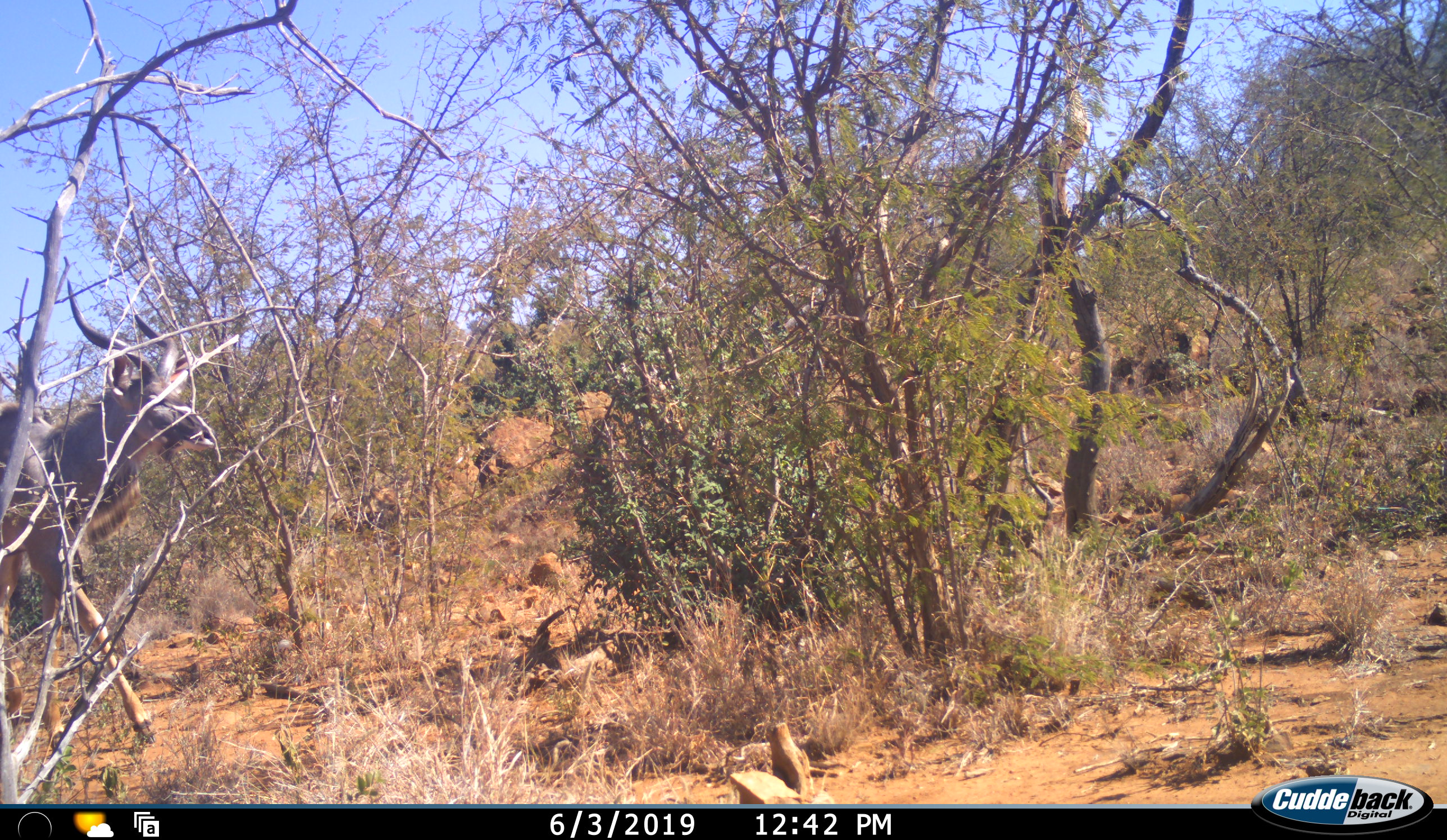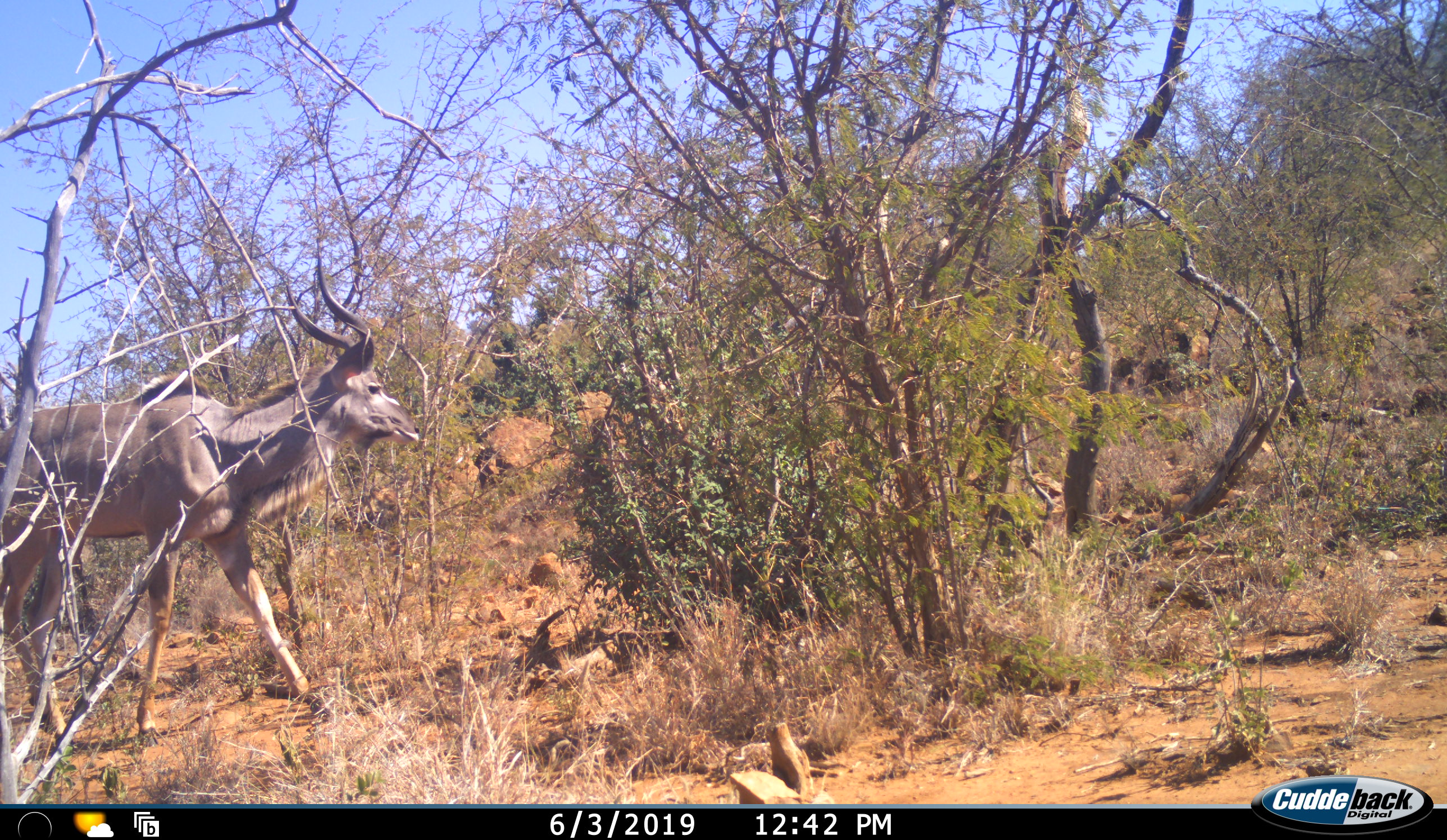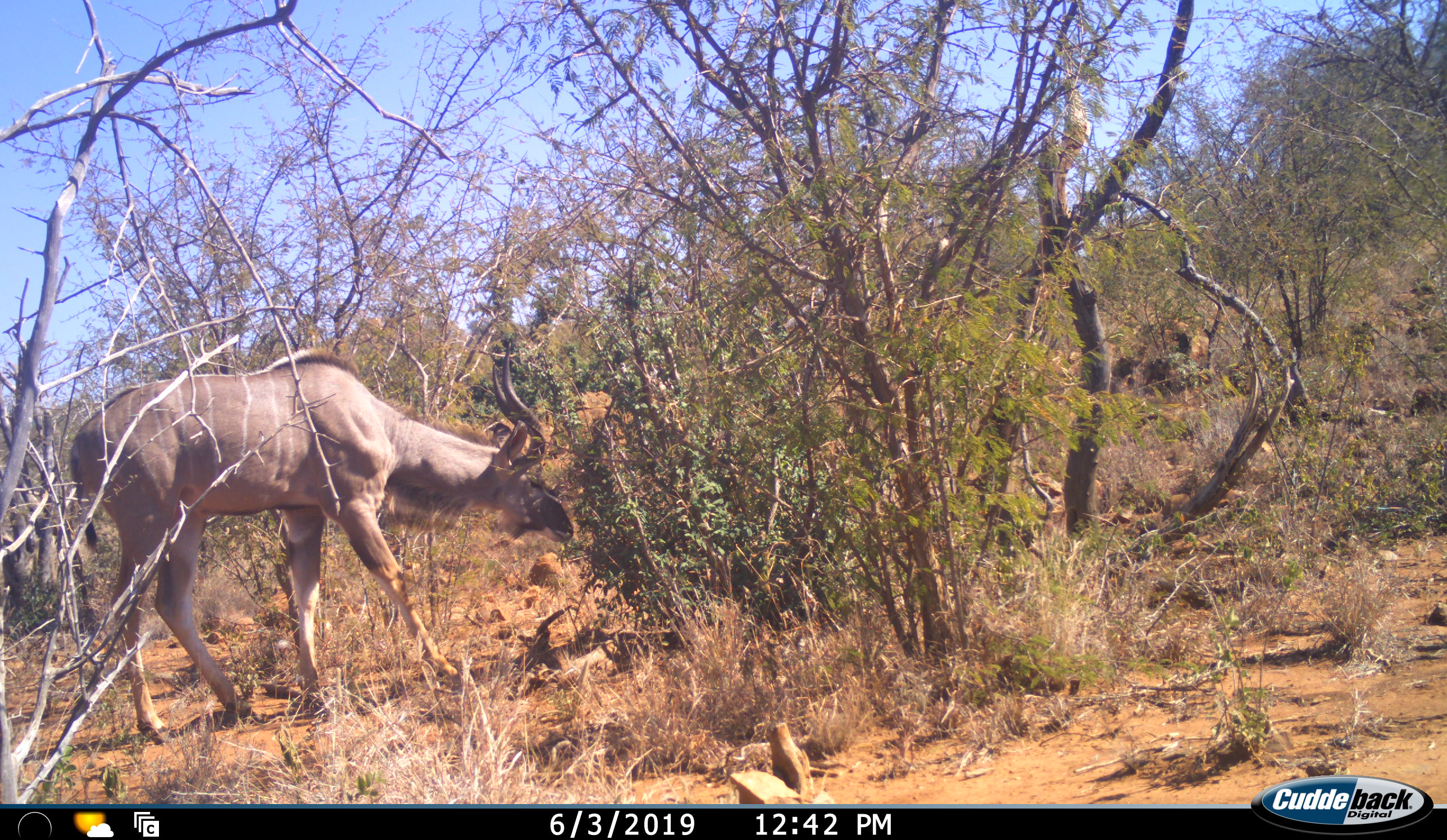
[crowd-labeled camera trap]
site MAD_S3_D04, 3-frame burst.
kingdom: Animalia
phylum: Chordata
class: Mammalia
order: Artiodactyla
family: Bovidae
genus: Tragelaphus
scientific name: Tragelaphus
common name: kudu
Kudu (Tragelaphus), count 1. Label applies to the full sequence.